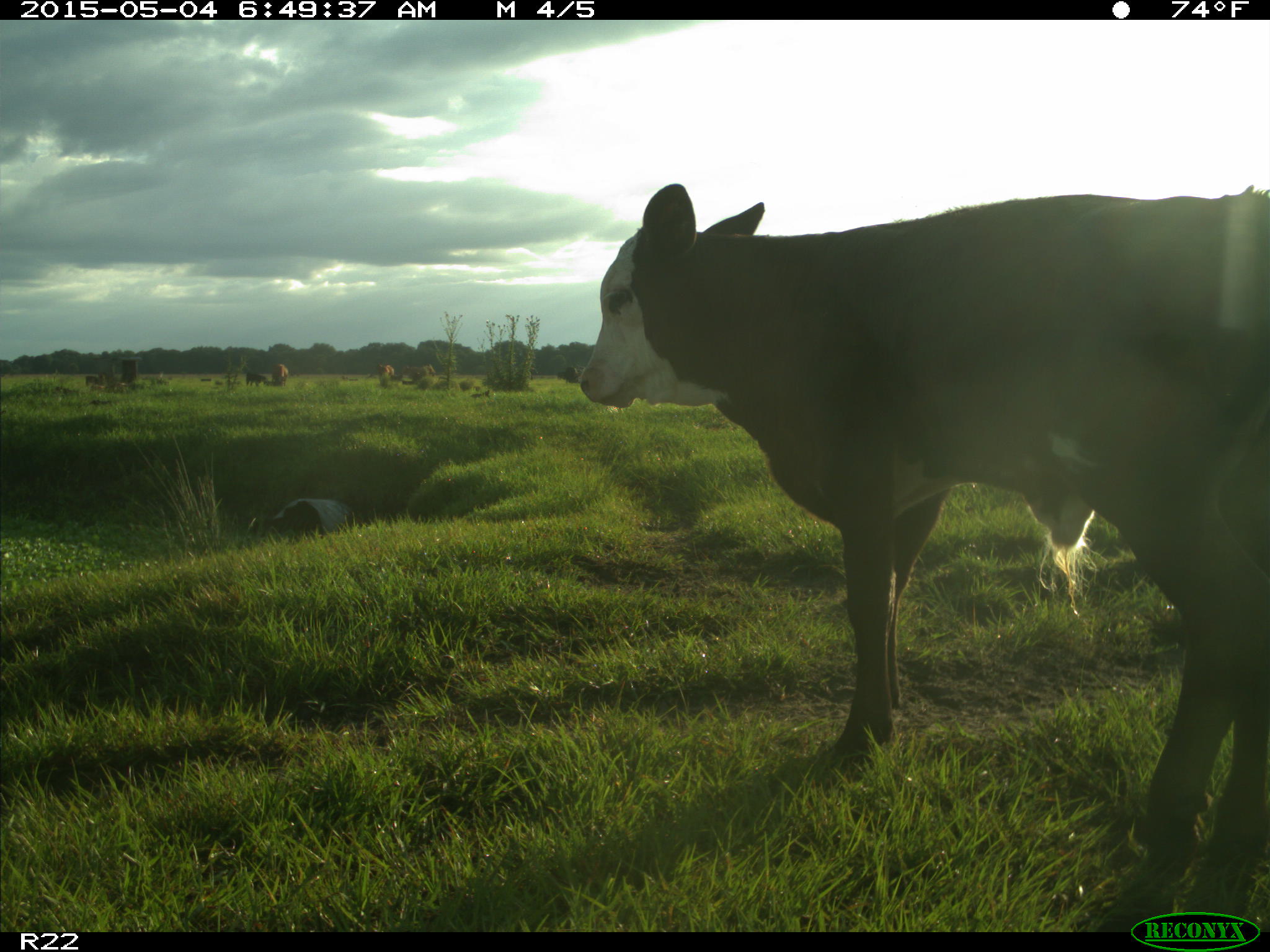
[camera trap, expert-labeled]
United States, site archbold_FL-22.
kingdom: Animalia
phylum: Chordata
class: Mammalia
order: Artiodactyla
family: Bovidae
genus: Bos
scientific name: Bos taurus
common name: domestic cow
Bos taurus (domestic cow).